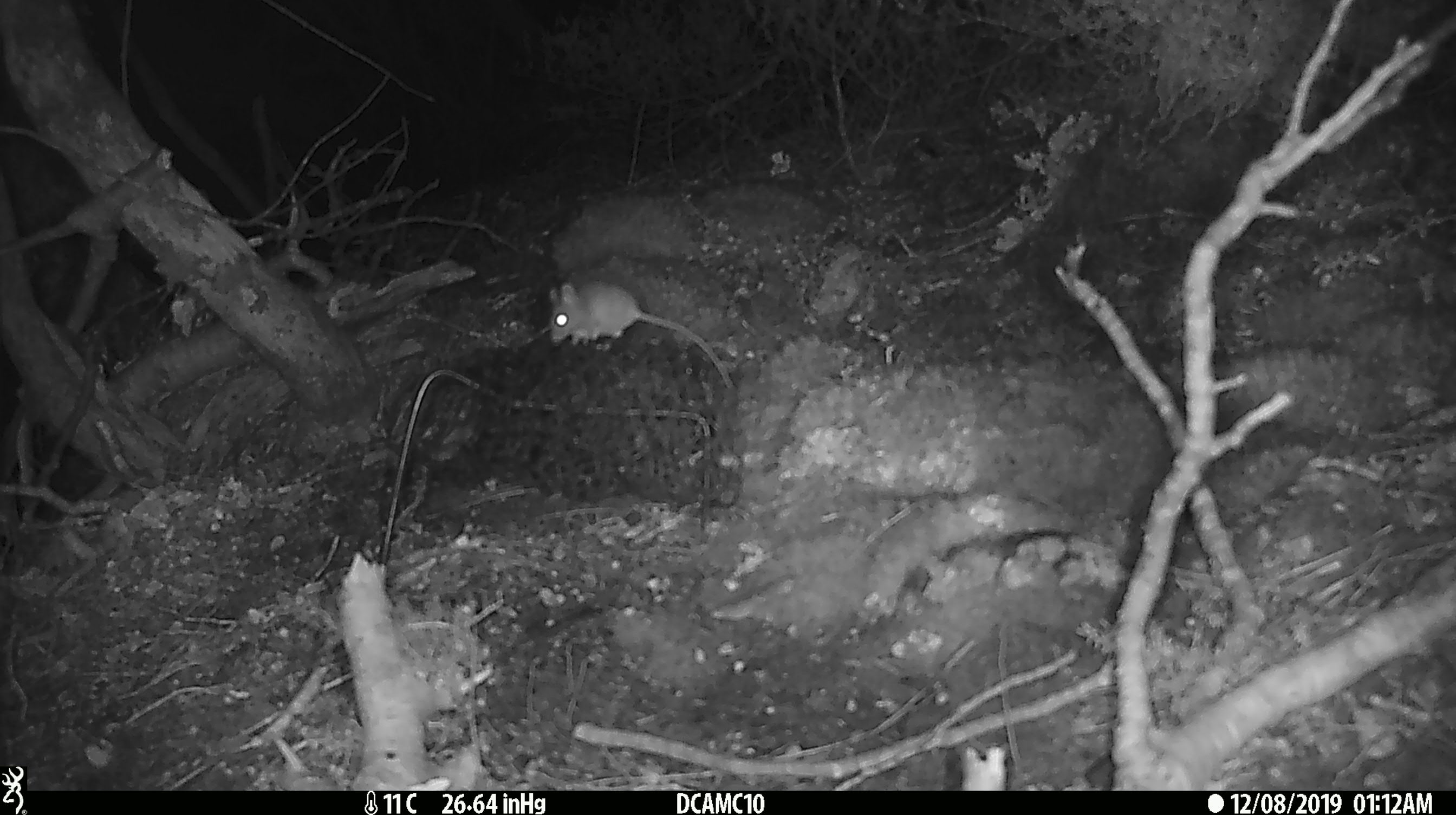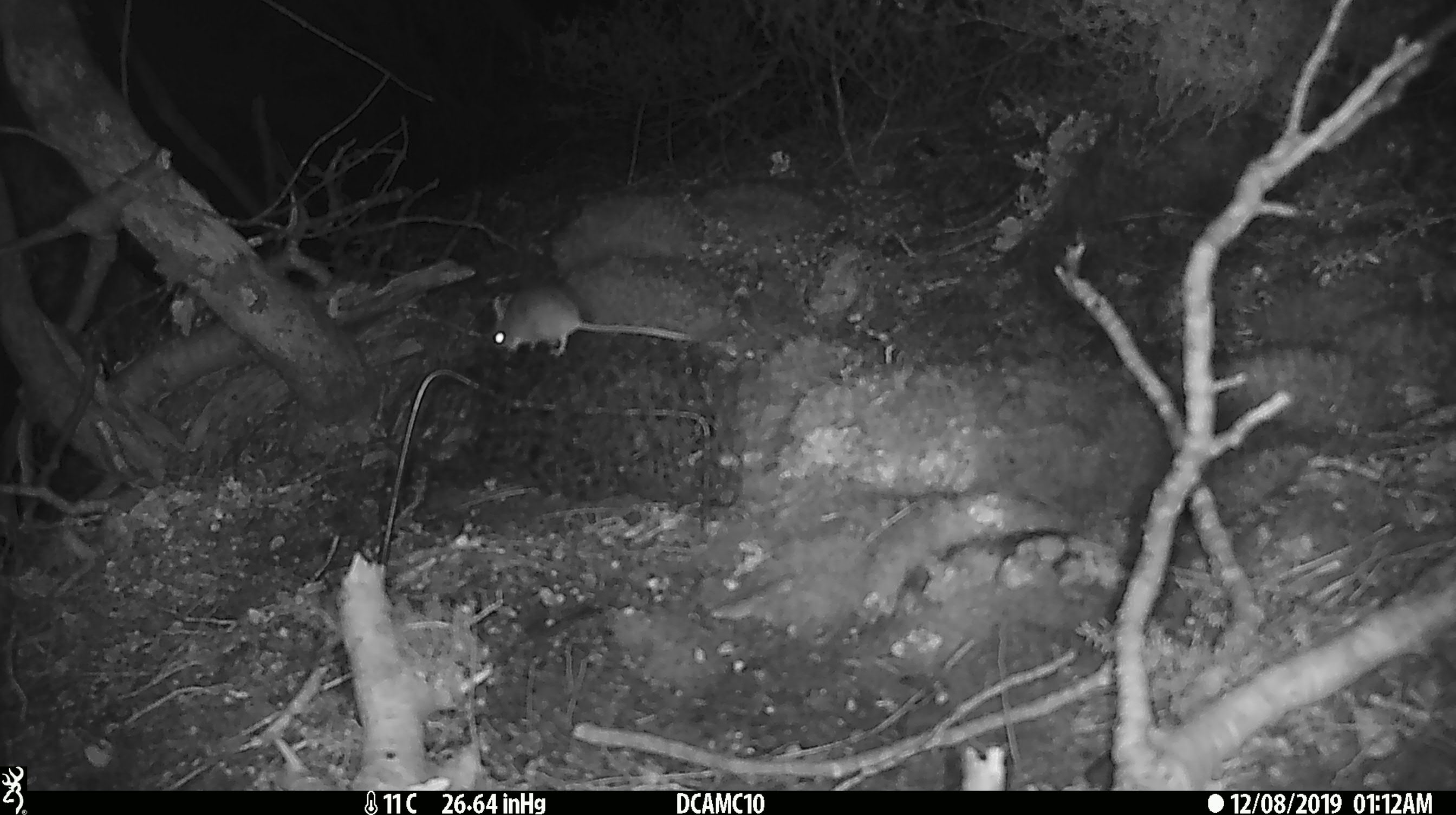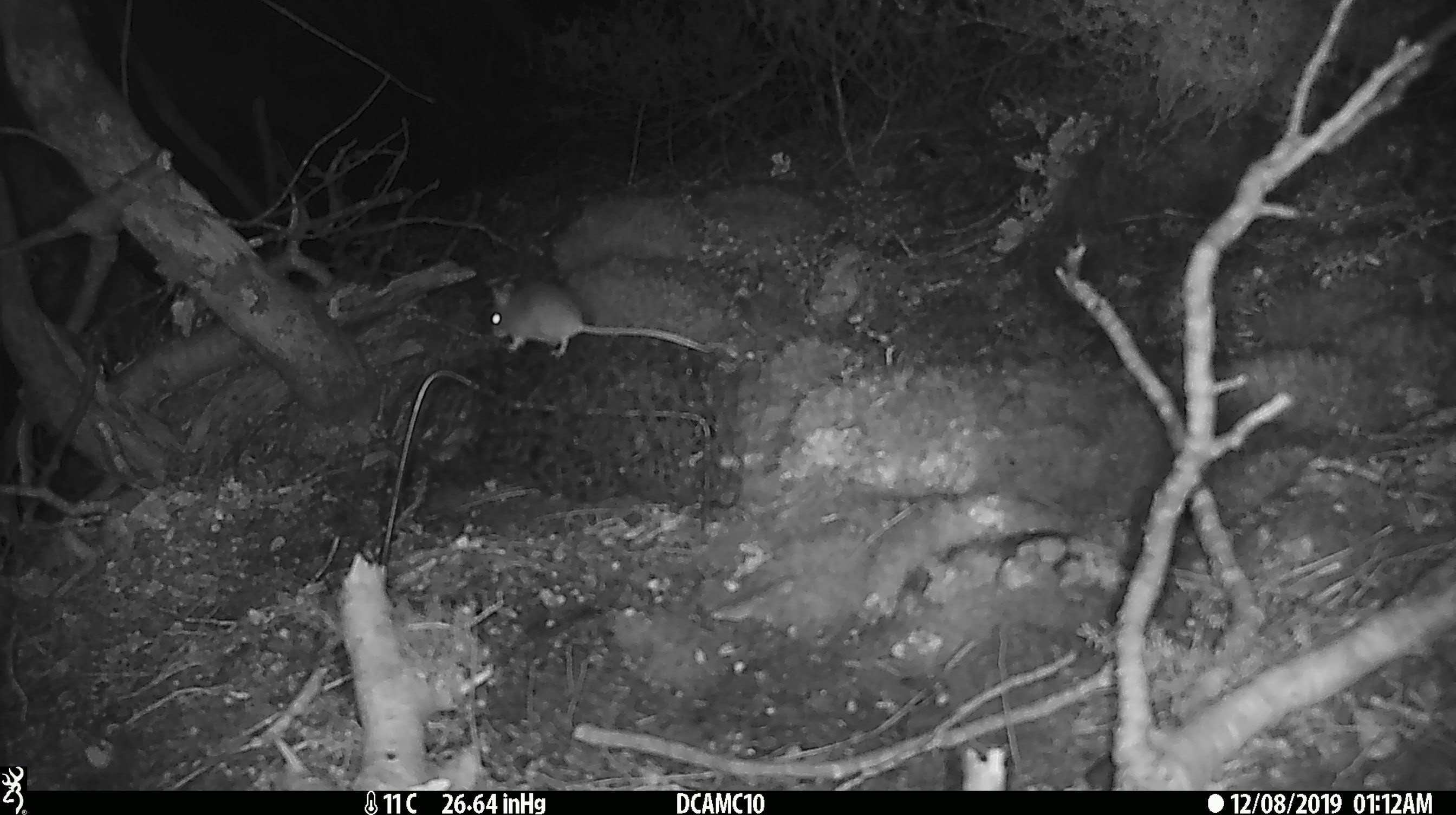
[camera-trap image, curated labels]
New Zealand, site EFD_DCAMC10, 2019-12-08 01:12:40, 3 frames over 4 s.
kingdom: Animalia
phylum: Chordata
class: Mammalia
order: Rodentia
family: Muridae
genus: Mus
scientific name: Mus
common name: mouse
Mouse (Mus).